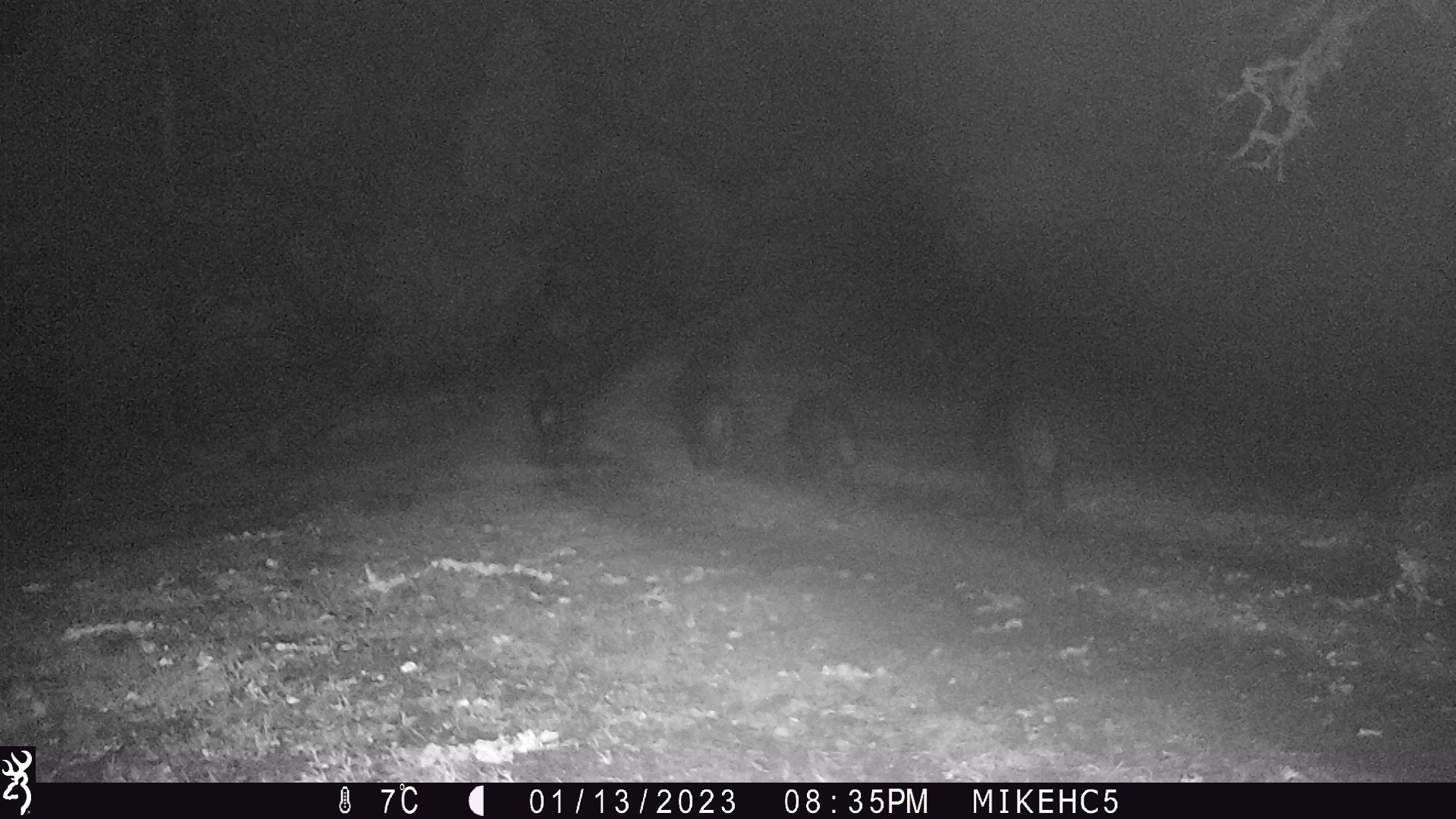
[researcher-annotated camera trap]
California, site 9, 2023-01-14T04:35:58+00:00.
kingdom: Animalia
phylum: Chordata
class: Mammalia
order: Artiodactyla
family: Suidae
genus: Sus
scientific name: Sus scrofa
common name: wild boar